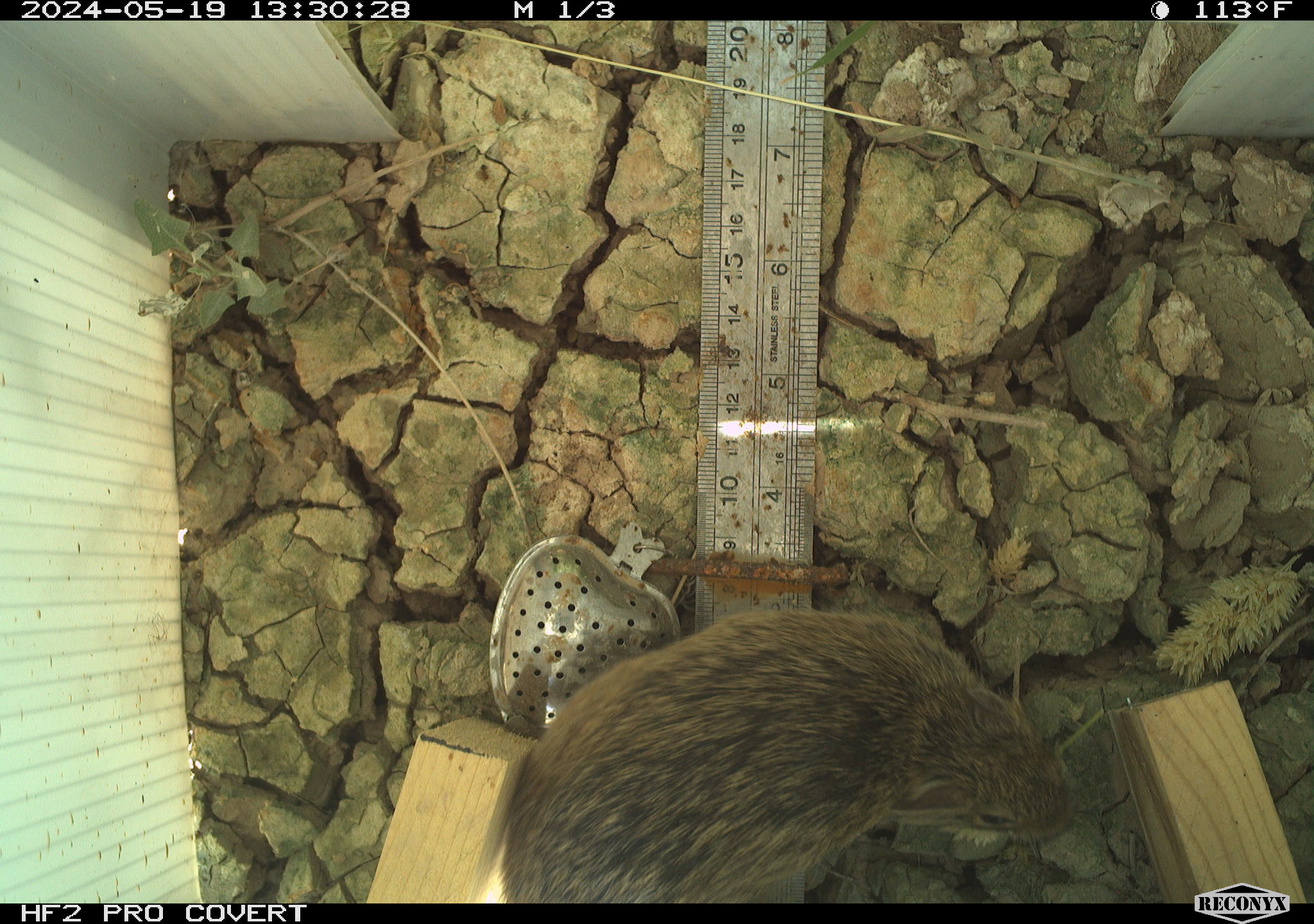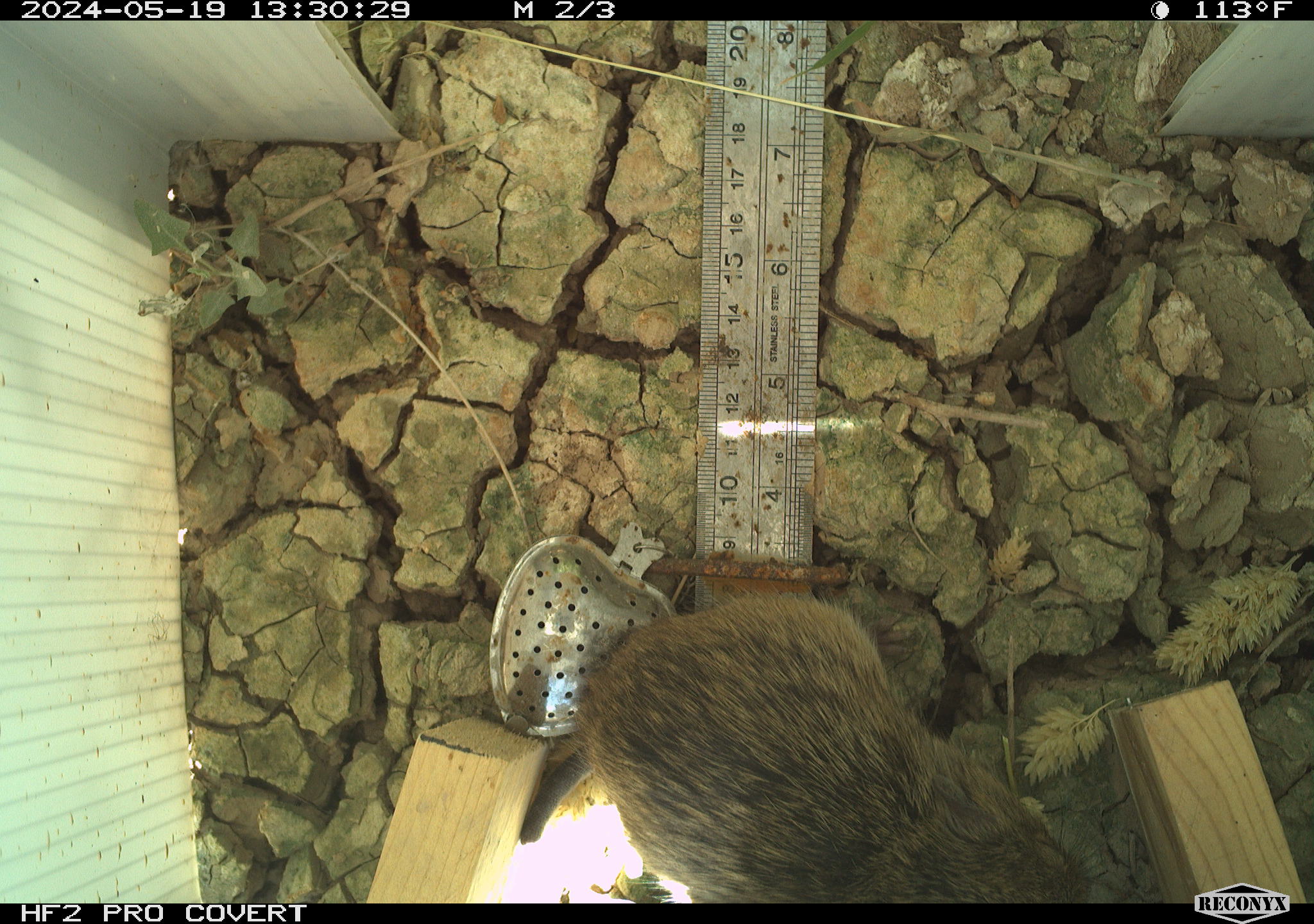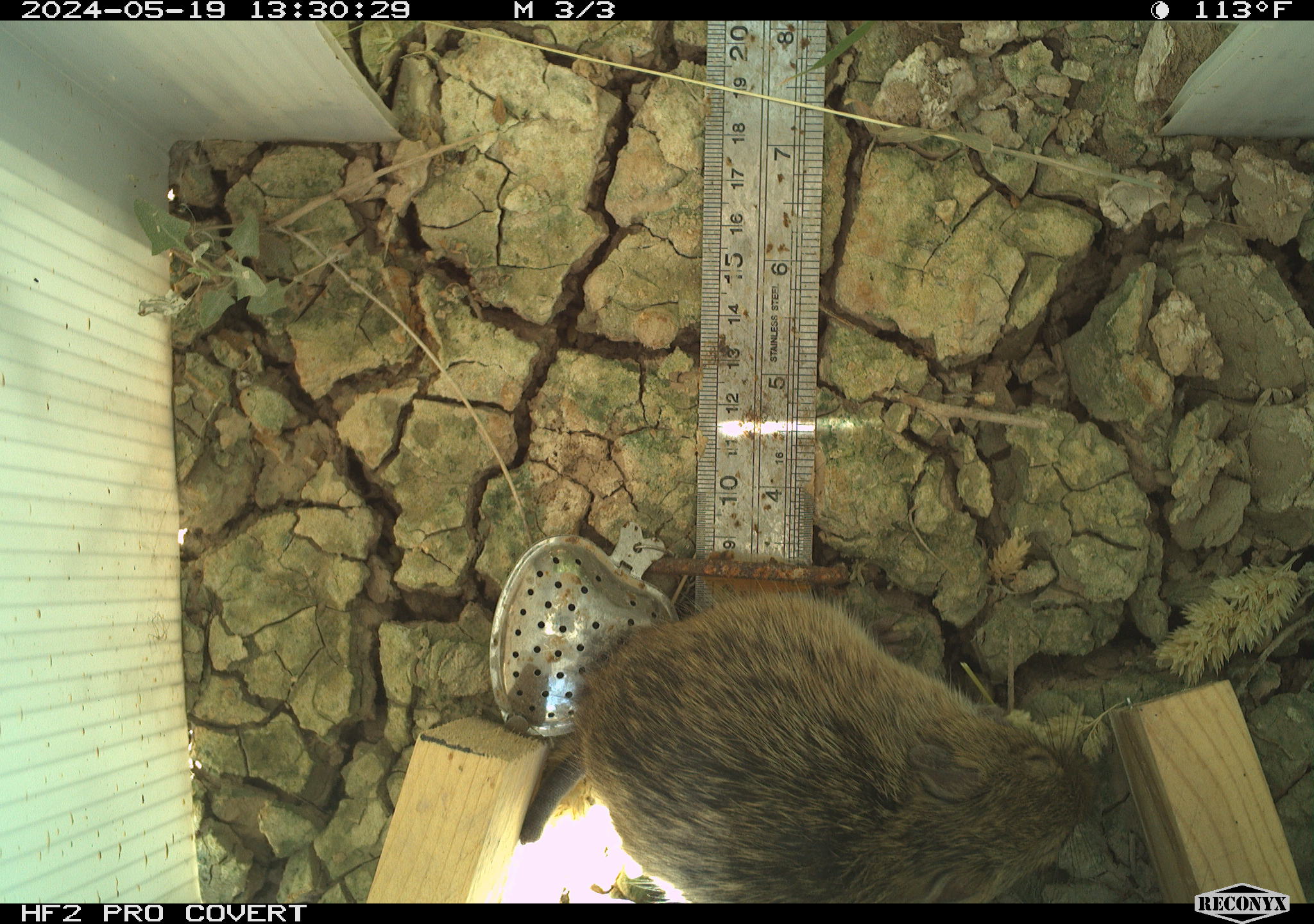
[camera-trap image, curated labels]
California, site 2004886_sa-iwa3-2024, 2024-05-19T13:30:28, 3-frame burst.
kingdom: Animalia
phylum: Chordata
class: Mammalia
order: Rodentia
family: Cricetidae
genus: Sigmodon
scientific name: Sigmodon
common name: cotton rat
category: sigmodon species